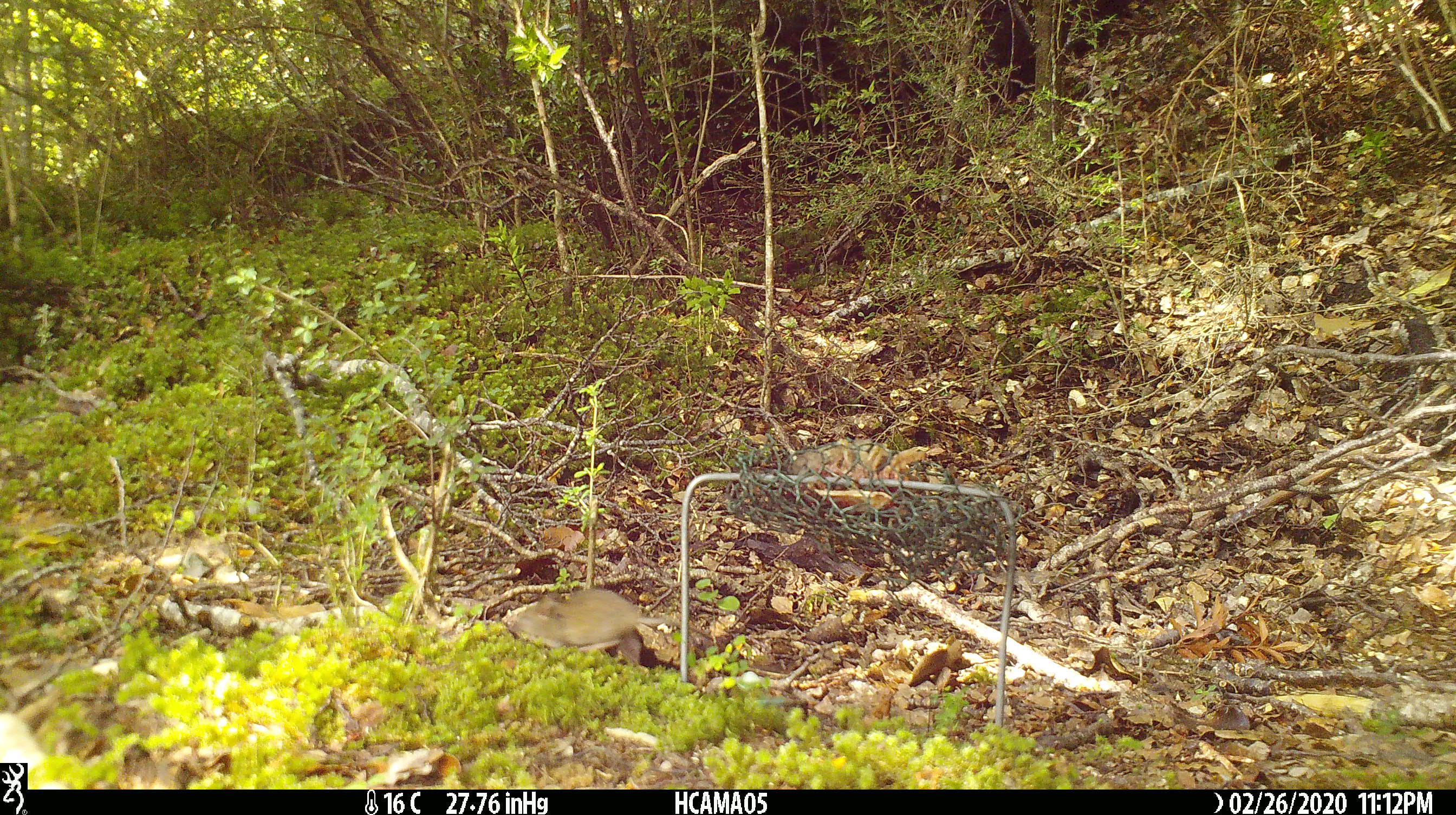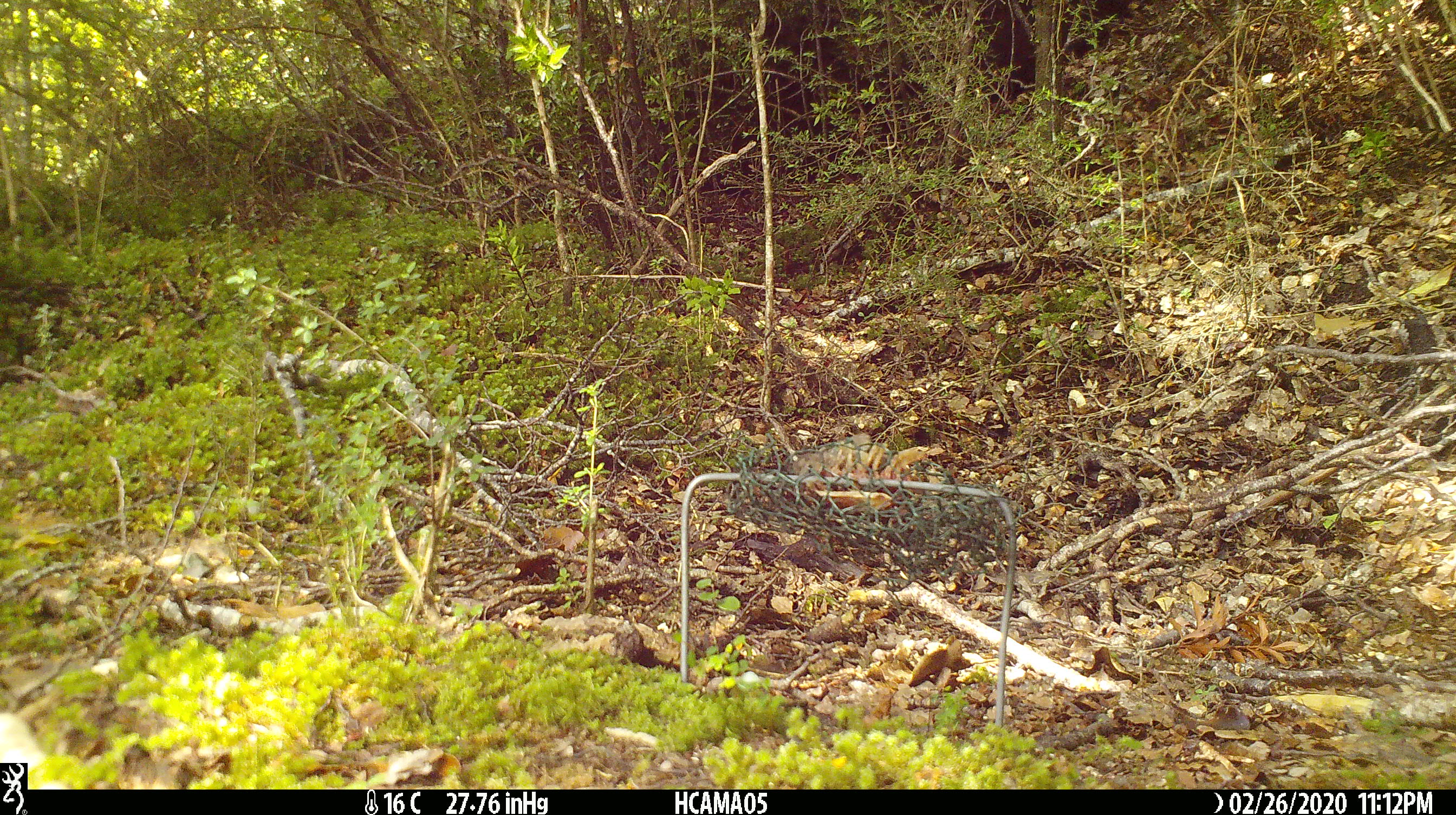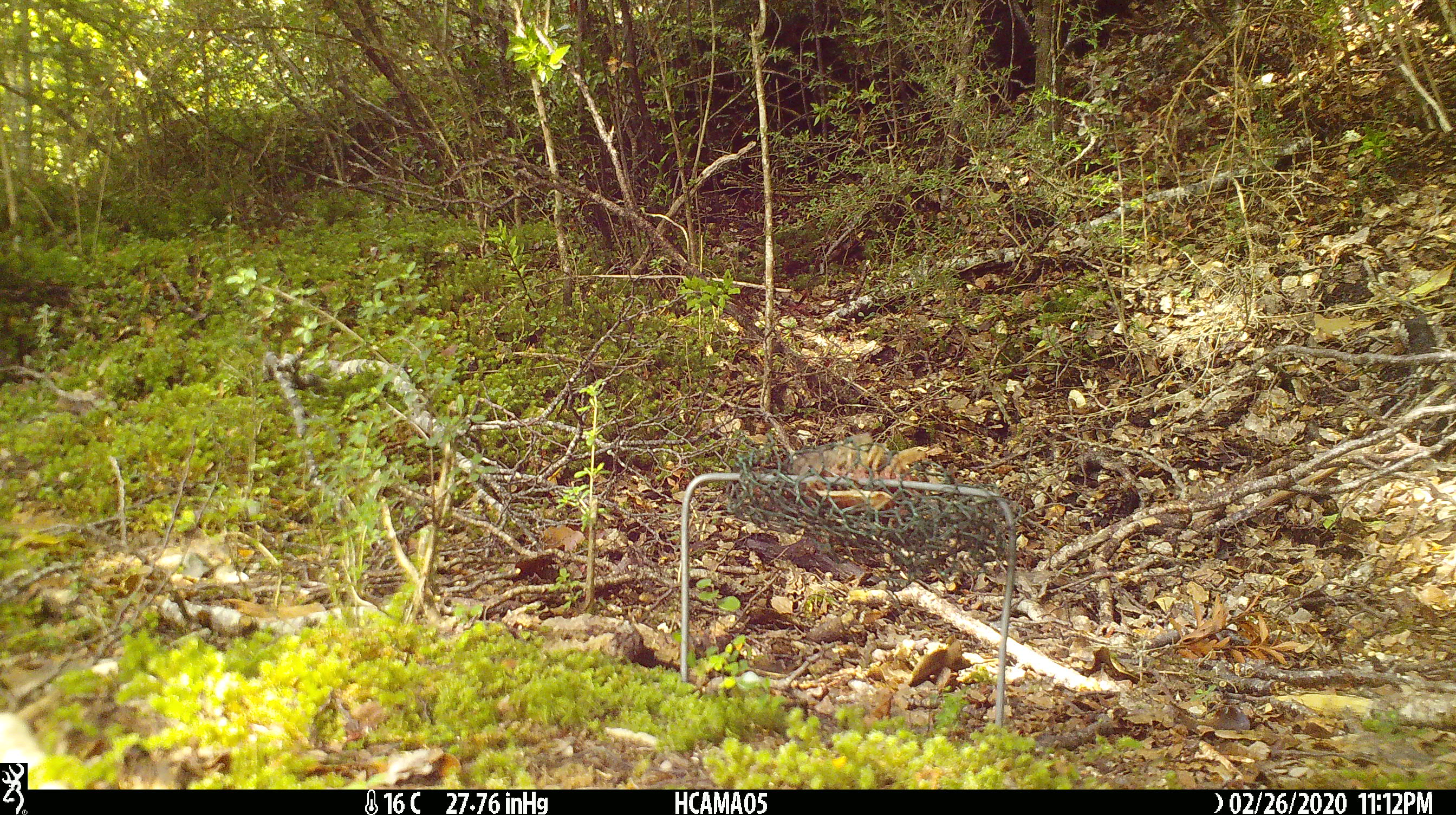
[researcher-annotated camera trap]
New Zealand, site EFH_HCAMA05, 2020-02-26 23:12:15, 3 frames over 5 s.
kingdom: Animalia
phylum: Chordata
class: Mammalia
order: Rodentia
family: Muridae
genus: Mus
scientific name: Mus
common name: mouse